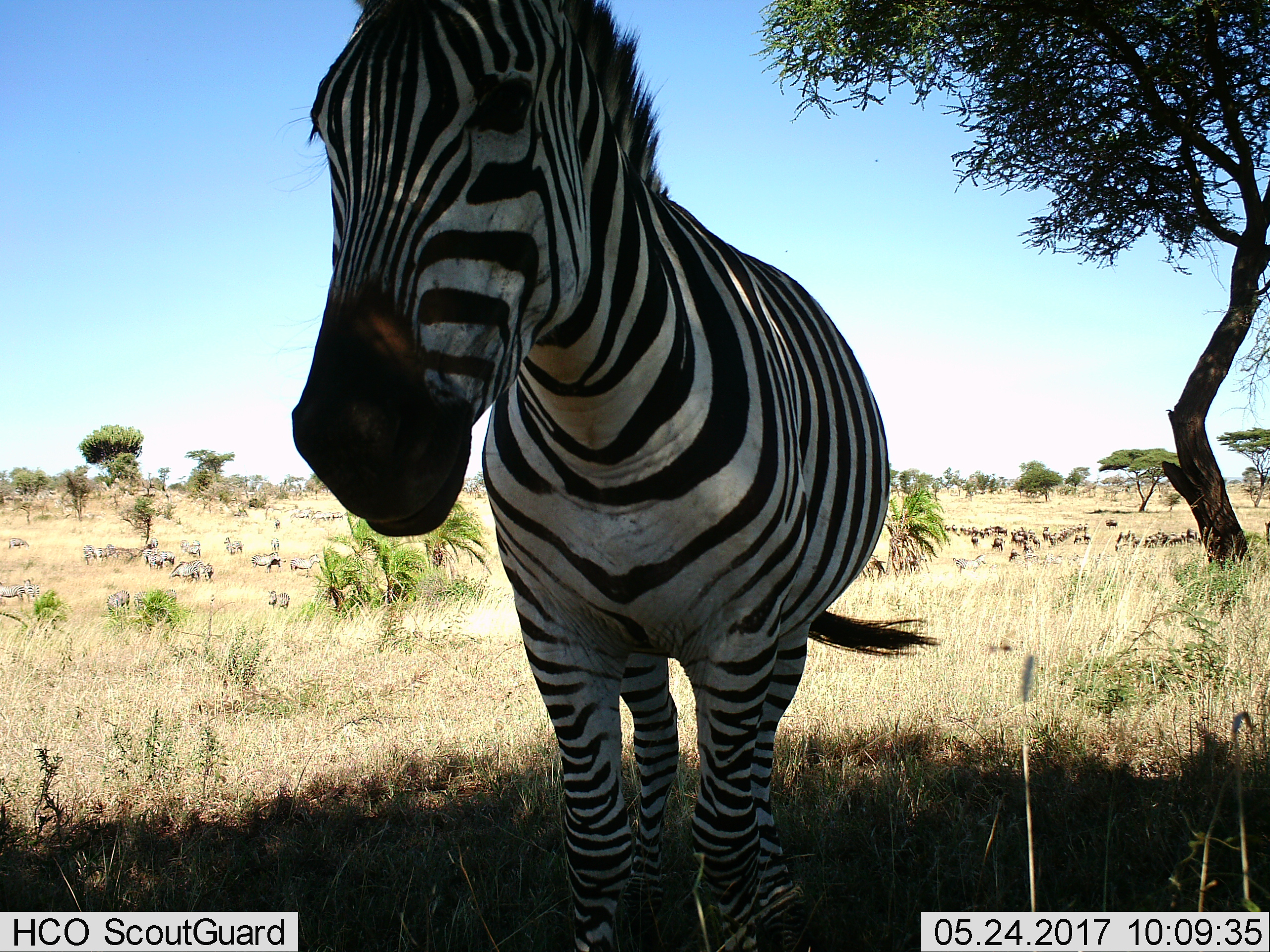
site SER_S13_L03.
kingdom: Animalia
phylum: Chordata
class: Mammalia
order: Artiodactyla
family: Bovidae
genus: Connochaetes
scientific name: Connochaetes taurinus taurinus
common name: blue wildebeest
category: wildebeestblue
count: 11-50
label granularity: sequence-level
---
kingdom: Animalia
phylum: Chordata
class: Mammalia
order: Perissodactyla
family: Equidae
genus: Equus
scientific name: Equus quagga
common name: plains zebra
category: zebraplains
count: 11-50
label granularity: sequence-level